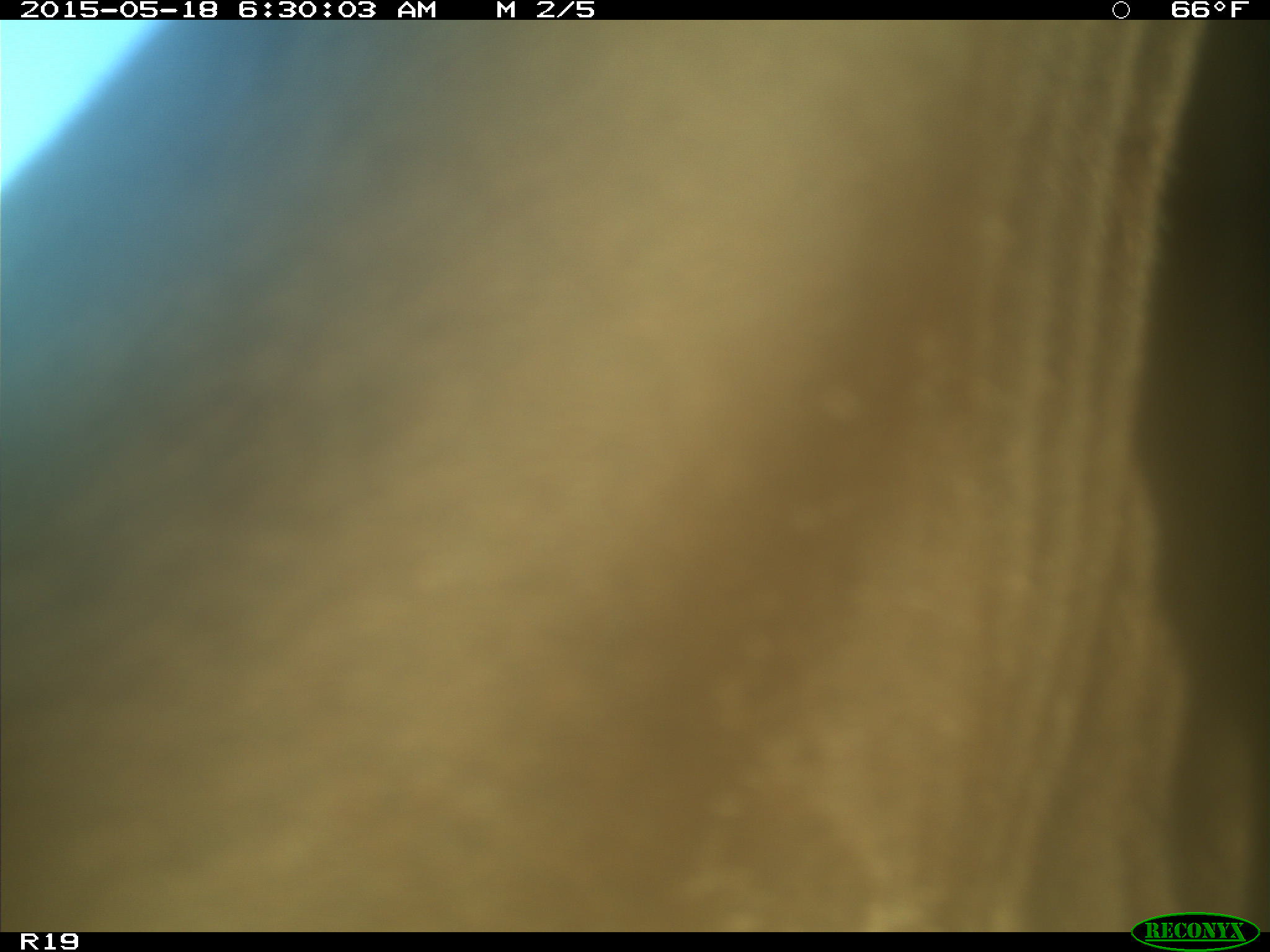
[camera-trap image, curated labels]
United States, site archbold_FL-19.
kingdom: Animalia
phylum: Chordata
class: Mammalia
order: Artiodactyla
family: Bovidae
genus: Bos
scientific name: Bos taurus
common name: domestic cow